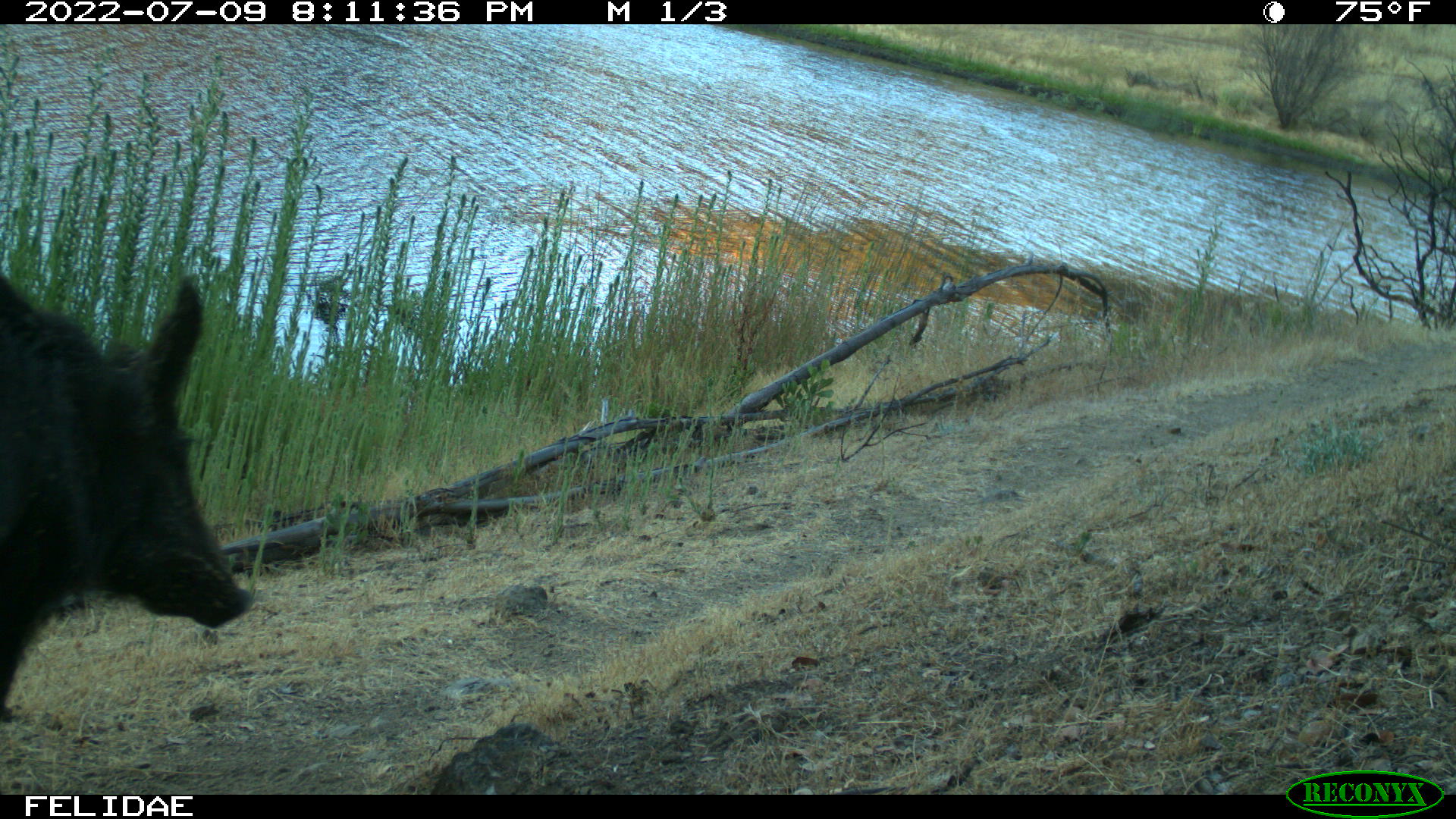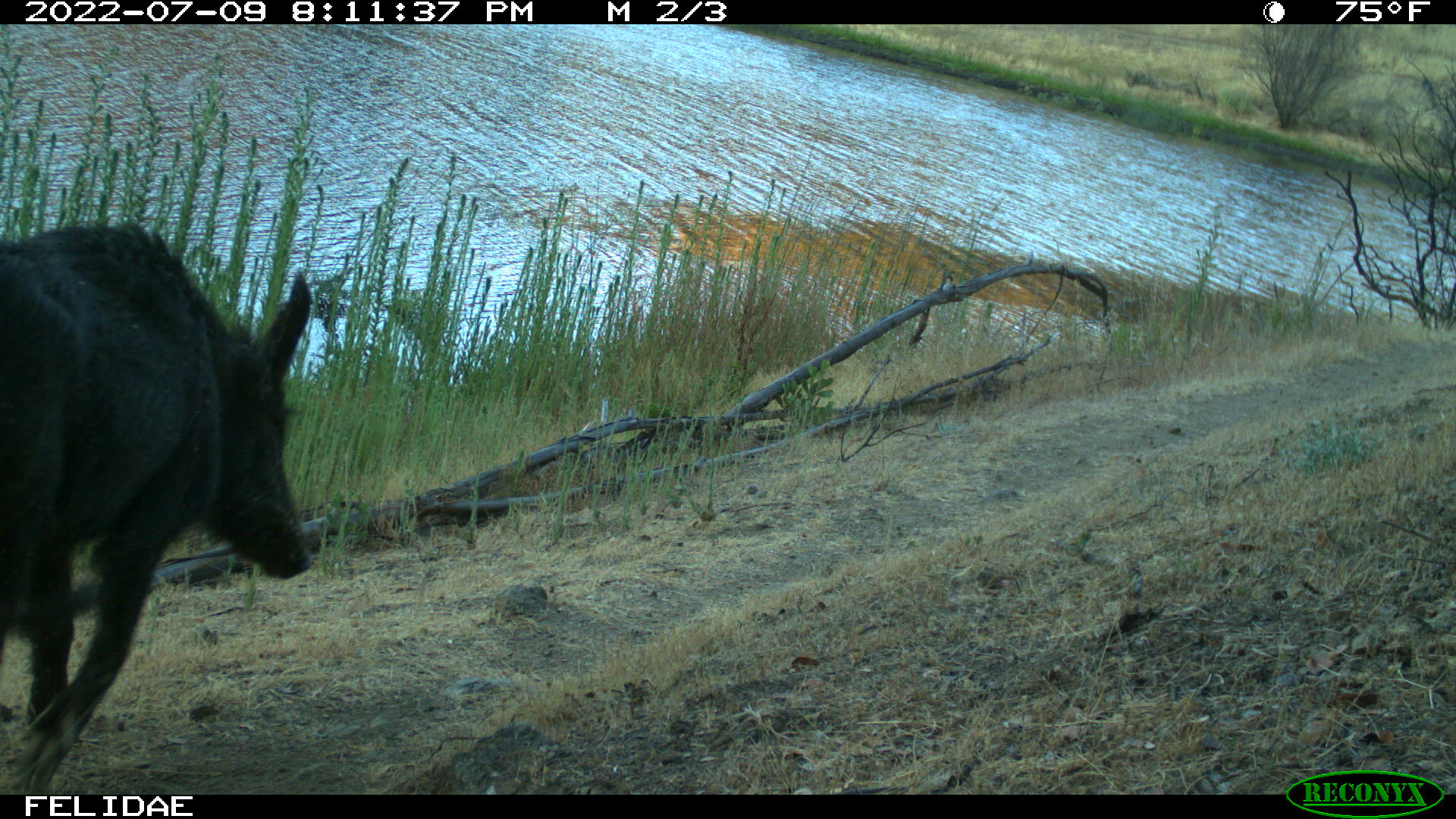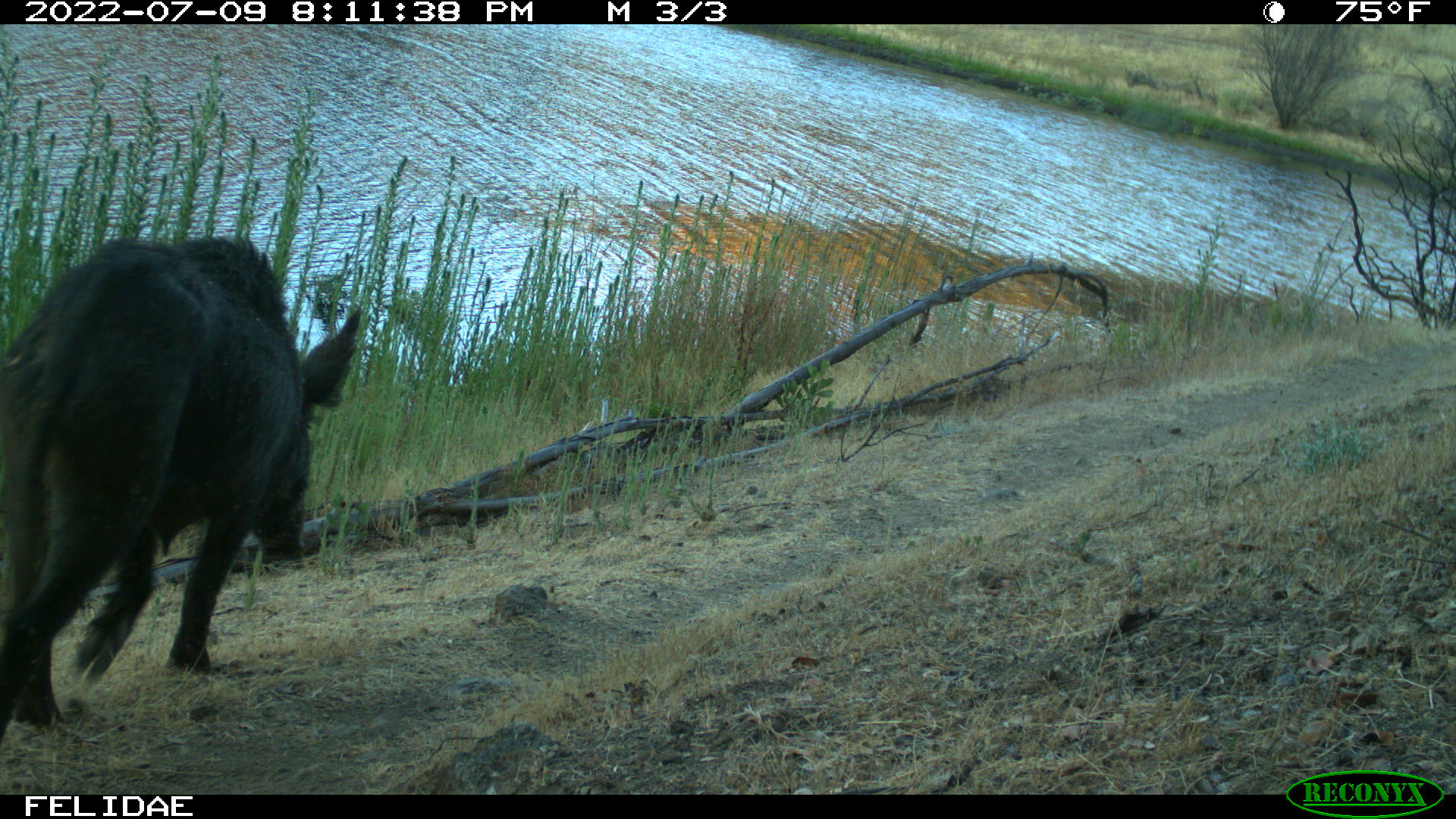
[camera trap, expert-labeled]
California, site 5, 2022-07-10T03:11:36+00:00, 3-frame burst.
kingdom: Animalia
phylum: Chordata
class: Mammalia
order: Artiodactyla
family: Suidae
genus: Sus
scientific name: Sus scrofa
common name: wild boar